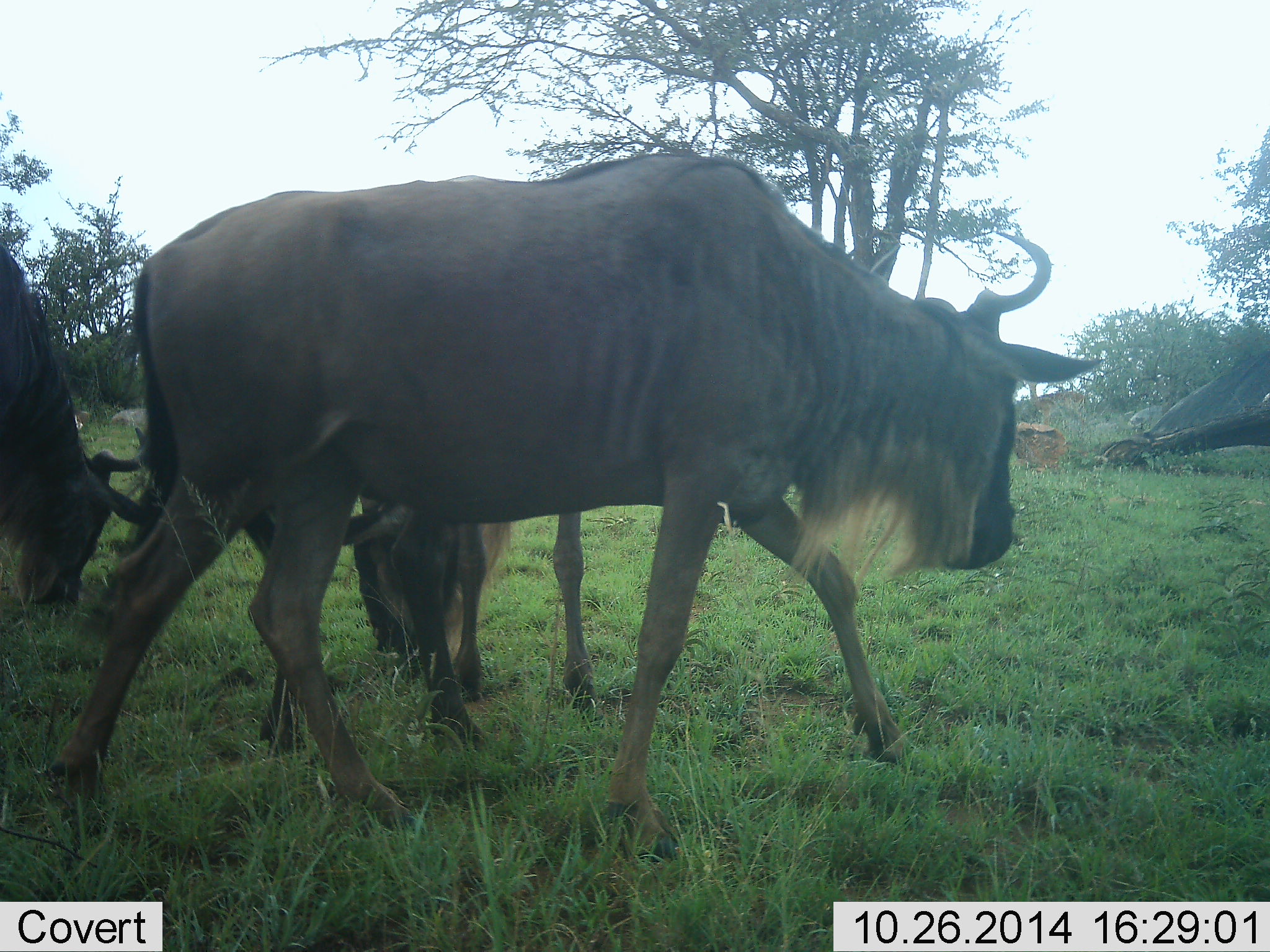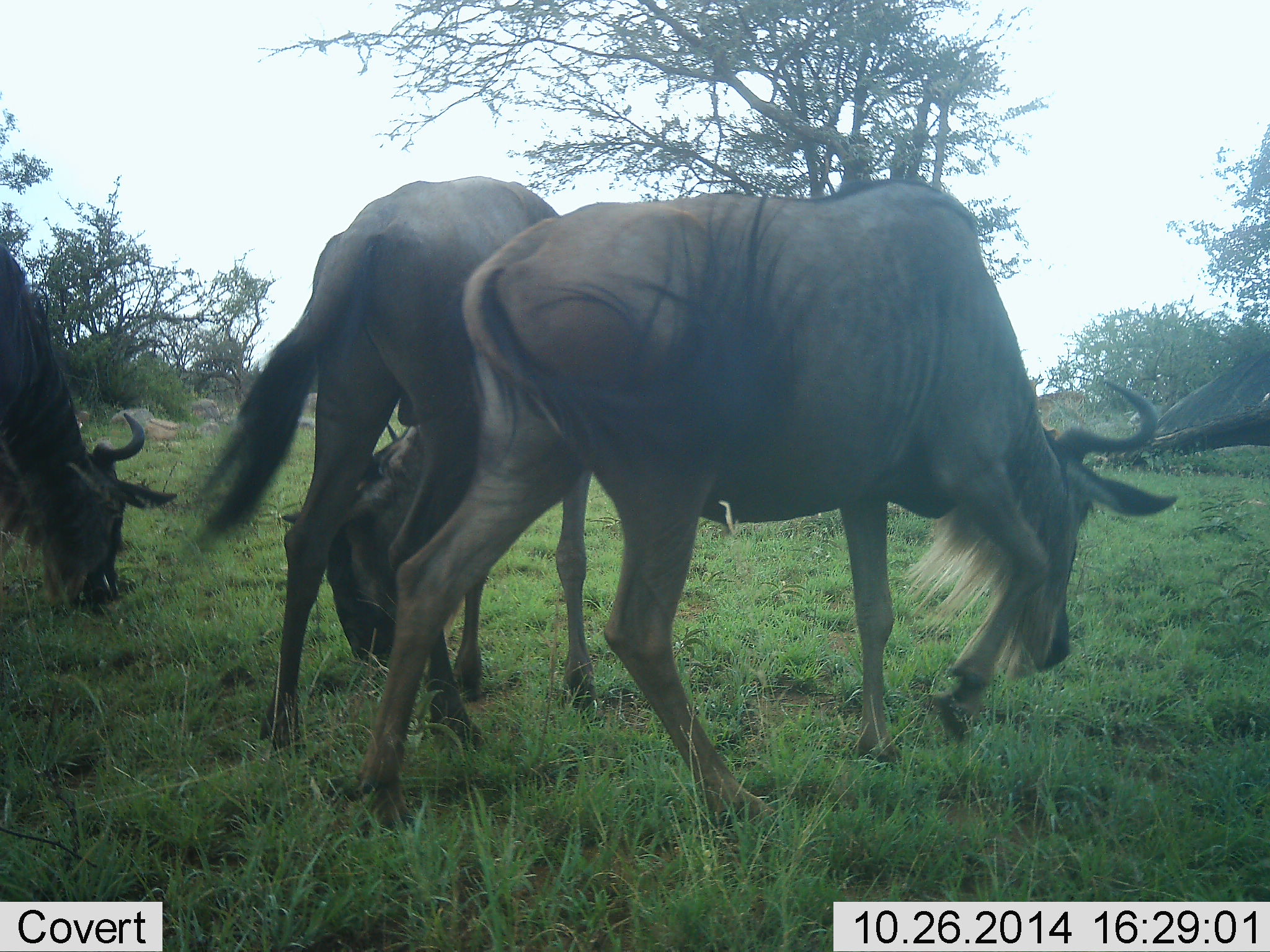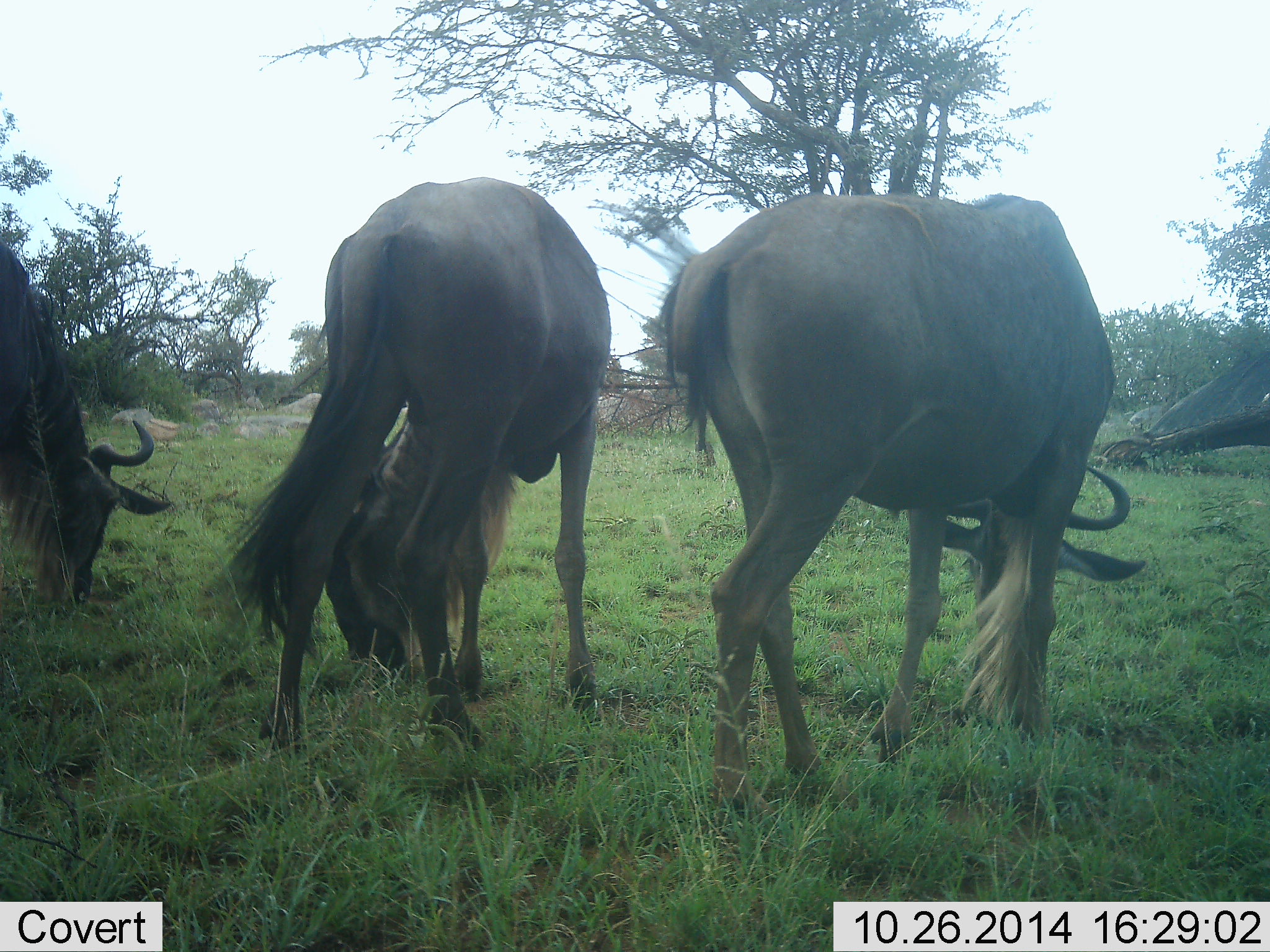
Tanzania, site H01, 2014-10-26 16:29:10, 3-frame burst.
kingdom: Animalia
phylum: Chordata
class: Mammalia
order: Artiodactyla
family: Bovidae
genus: Connochaetes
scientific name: Connochaetes taurinus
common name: blue wildebeest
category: wildebeest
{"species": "wildebeest (blue wildebeest) (Connochaetes taurinus)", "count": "3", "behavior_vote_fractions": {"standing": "9%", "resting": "0%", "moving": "64%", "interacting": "0%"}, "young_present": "0%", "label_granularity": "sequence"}